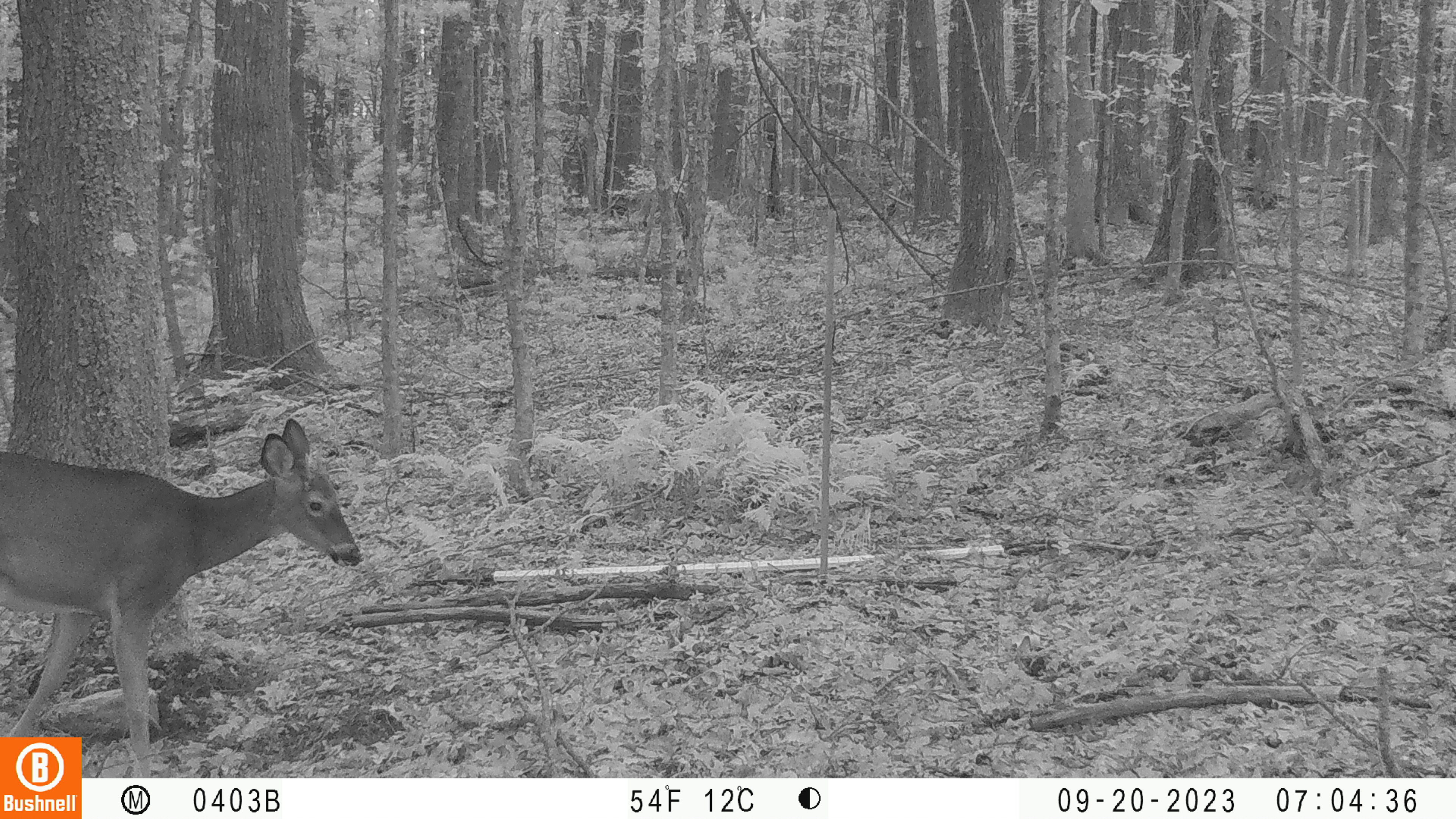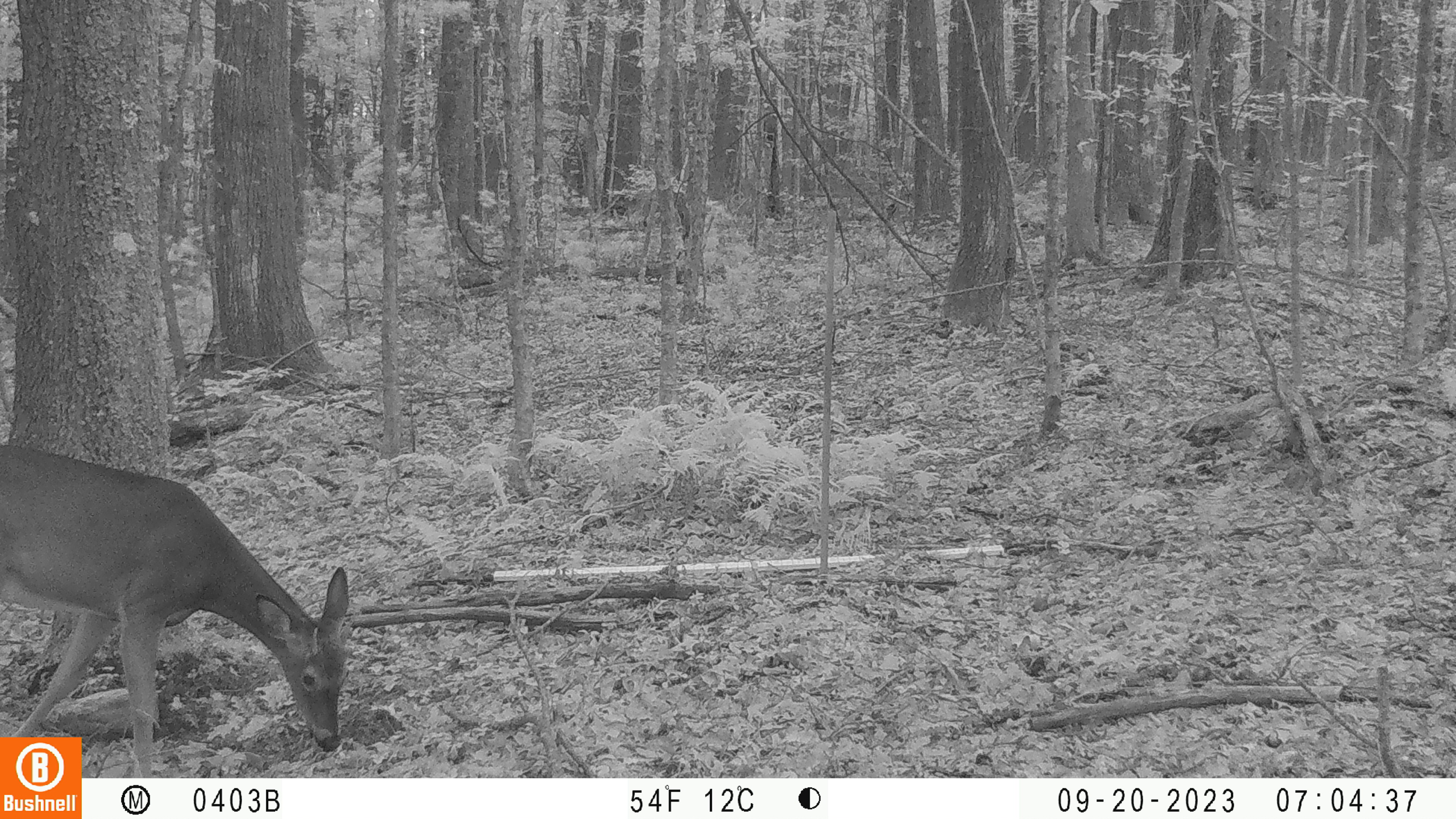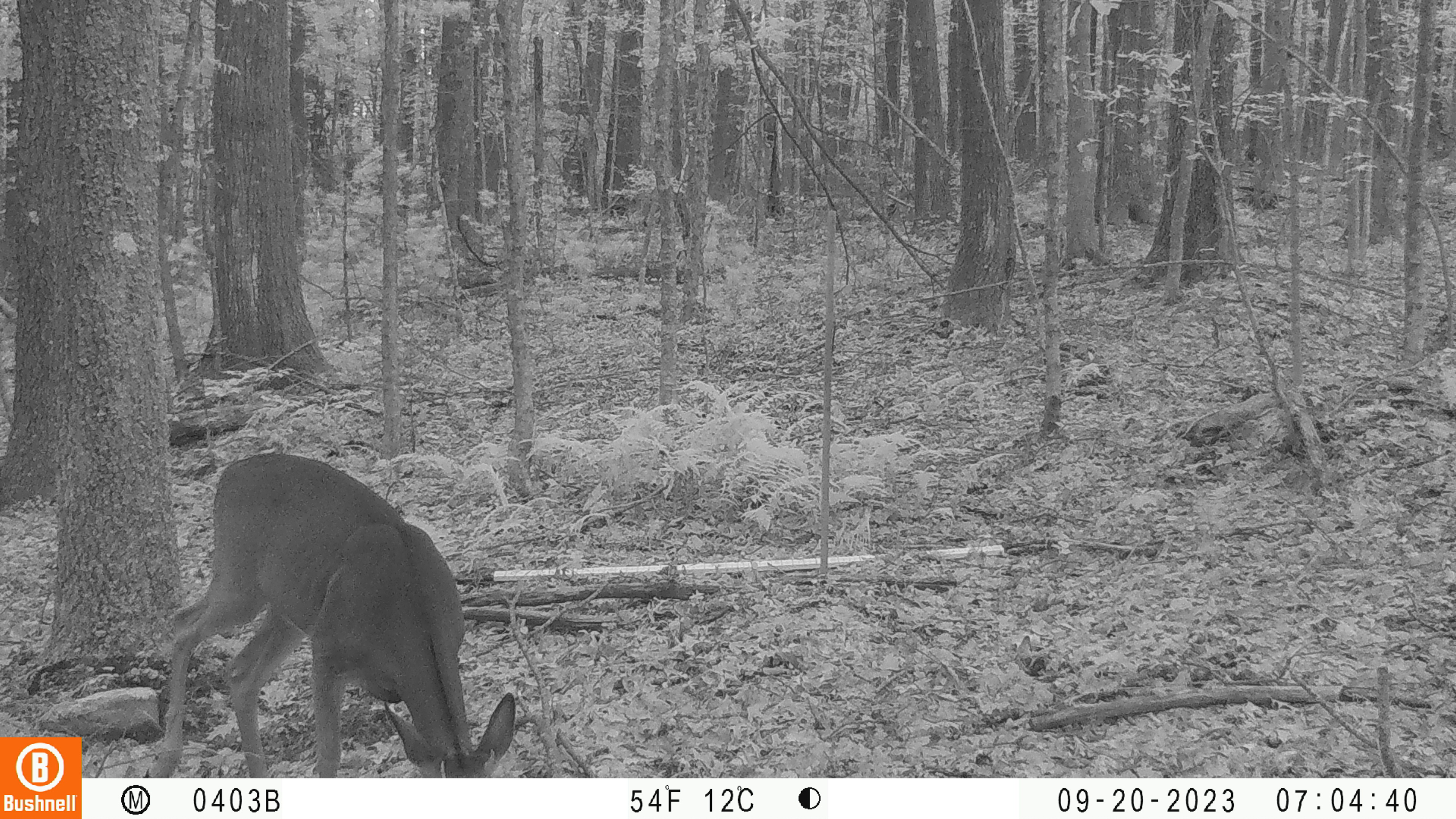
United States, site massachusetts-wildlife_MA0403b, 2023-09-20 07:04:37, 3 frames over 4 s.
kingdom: Animalia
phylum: Chordata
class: Mammalia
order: Artiodactyla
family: Cervidae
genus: Odocoileus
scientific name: Odocoileus virginianus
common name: white-tailed deer